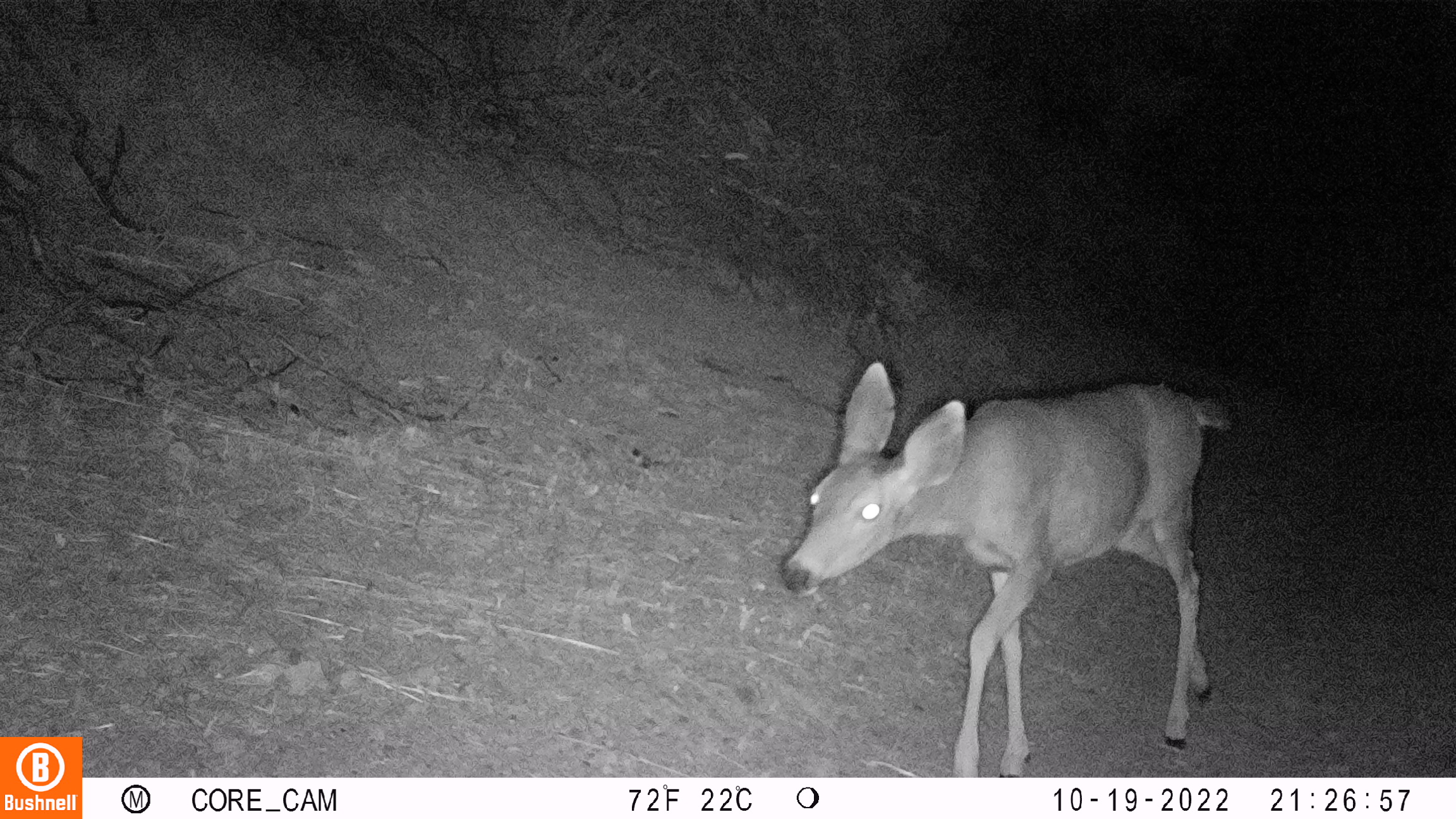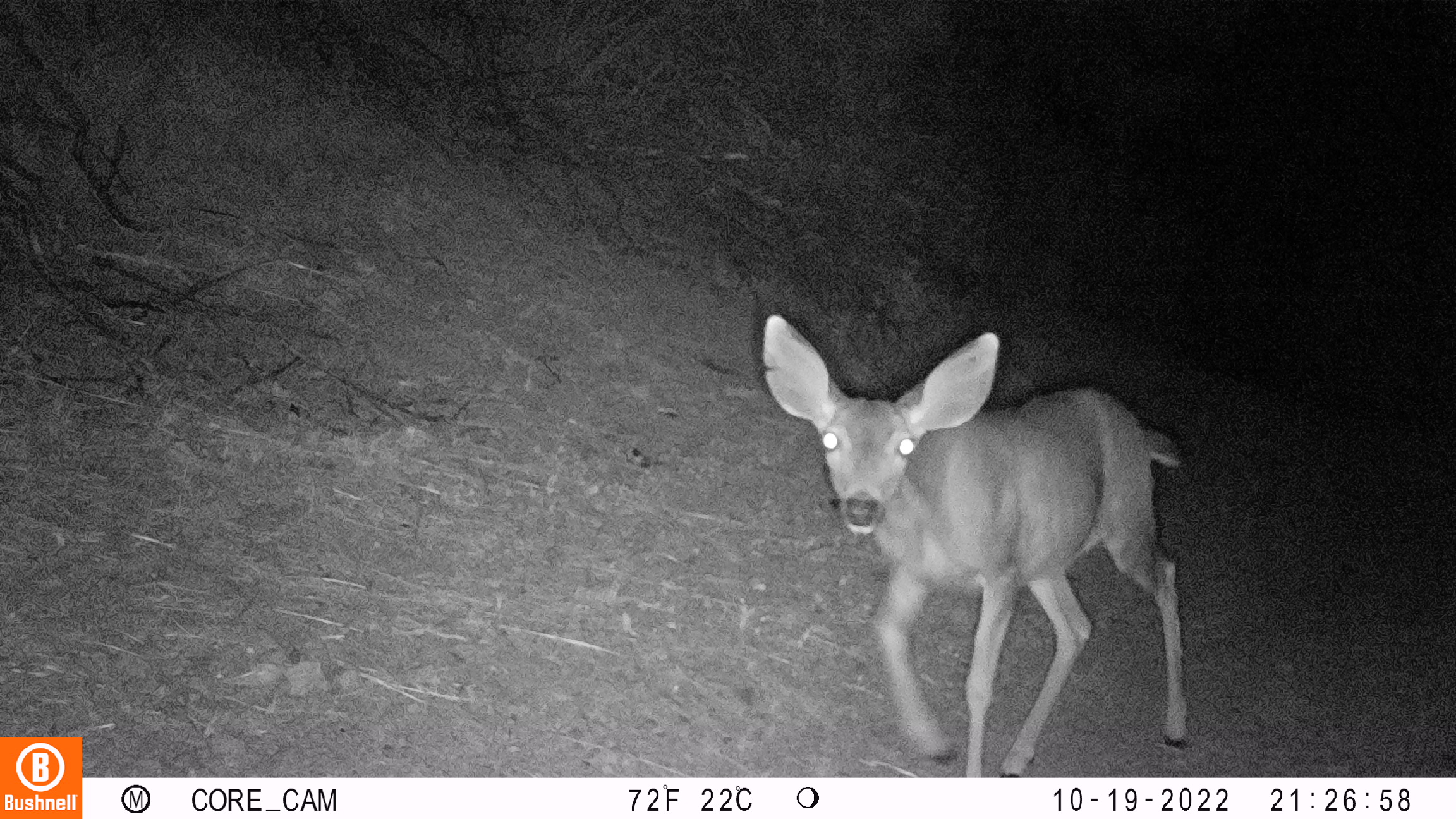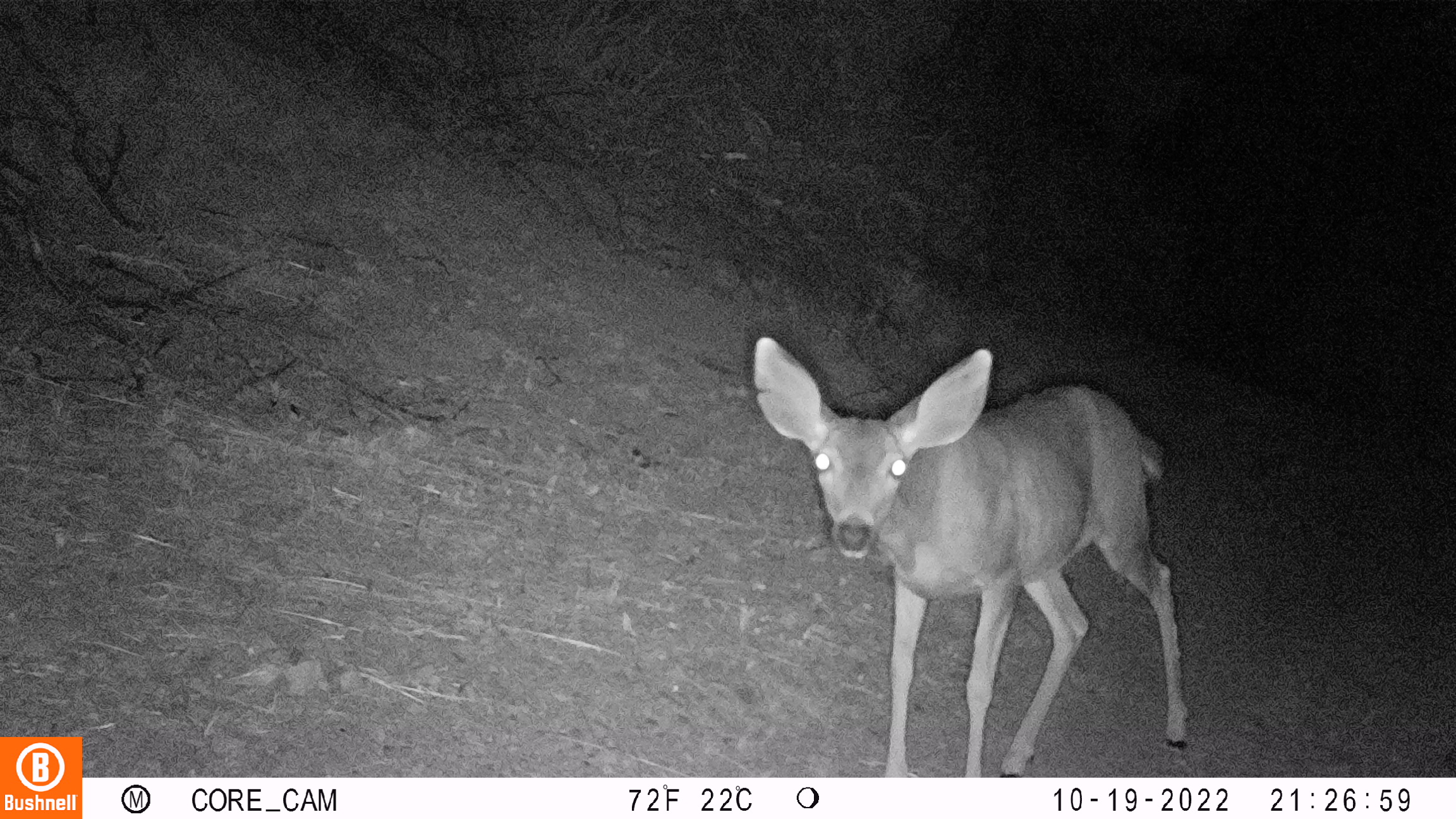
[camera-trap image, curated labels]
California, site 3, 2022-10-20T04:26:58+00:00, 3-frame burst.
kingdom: Animalia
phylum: Chordata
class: Mammalia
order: Artiodactyla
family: Cervidae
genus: Odocoileus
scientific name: Odocoileus hemionus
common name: mule deer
Mule deer (Odocoileus hemionus).